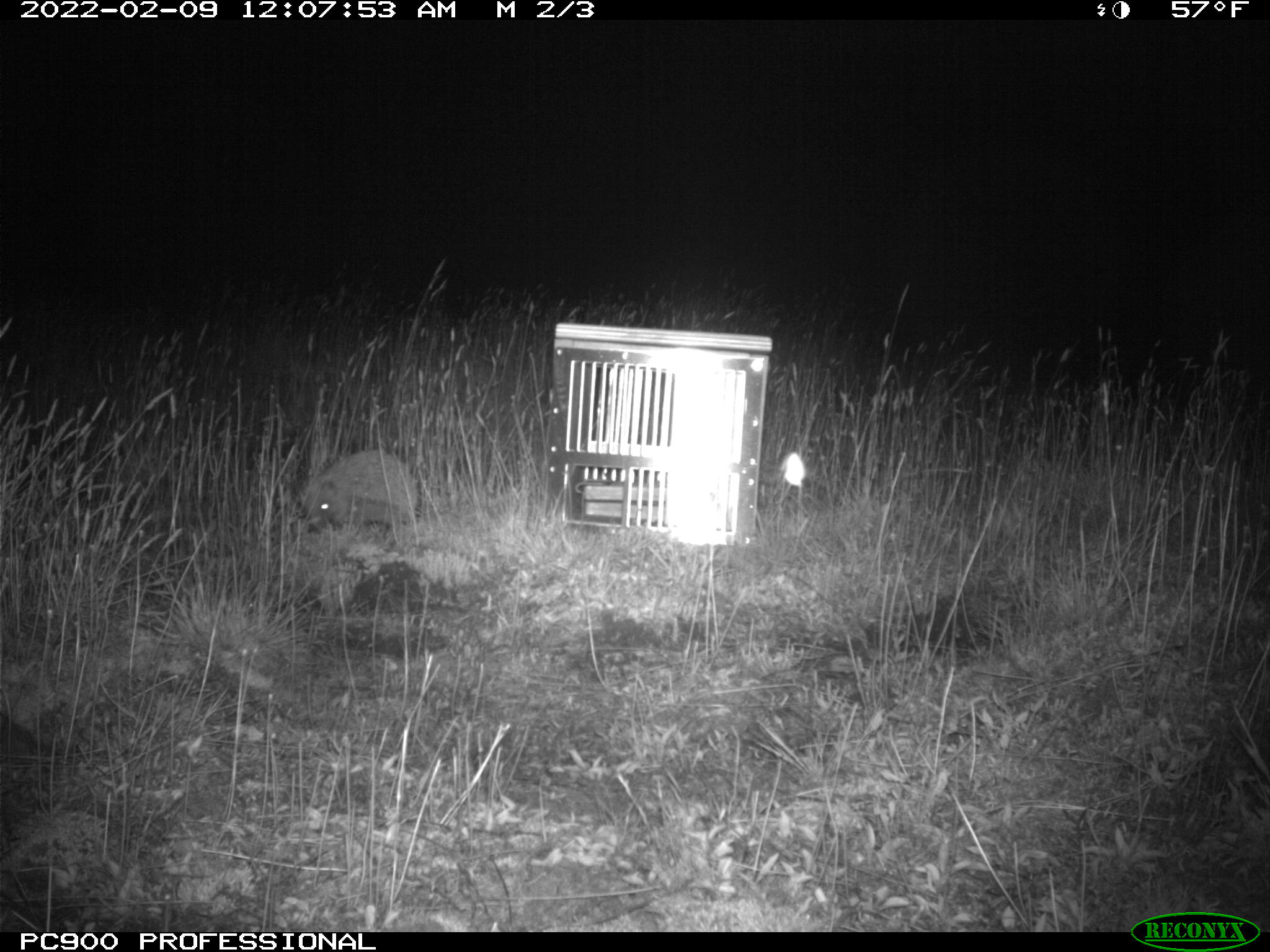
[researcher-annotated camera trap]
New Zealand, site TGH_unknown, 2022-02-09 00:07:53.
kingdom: Animalia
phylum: Chordata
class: Mammalia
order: Eulipotyphla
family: Erinaceidae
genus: Erinaceus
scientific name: Erinaceus europaeus europaeus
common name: european hedgehog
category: hedgehog